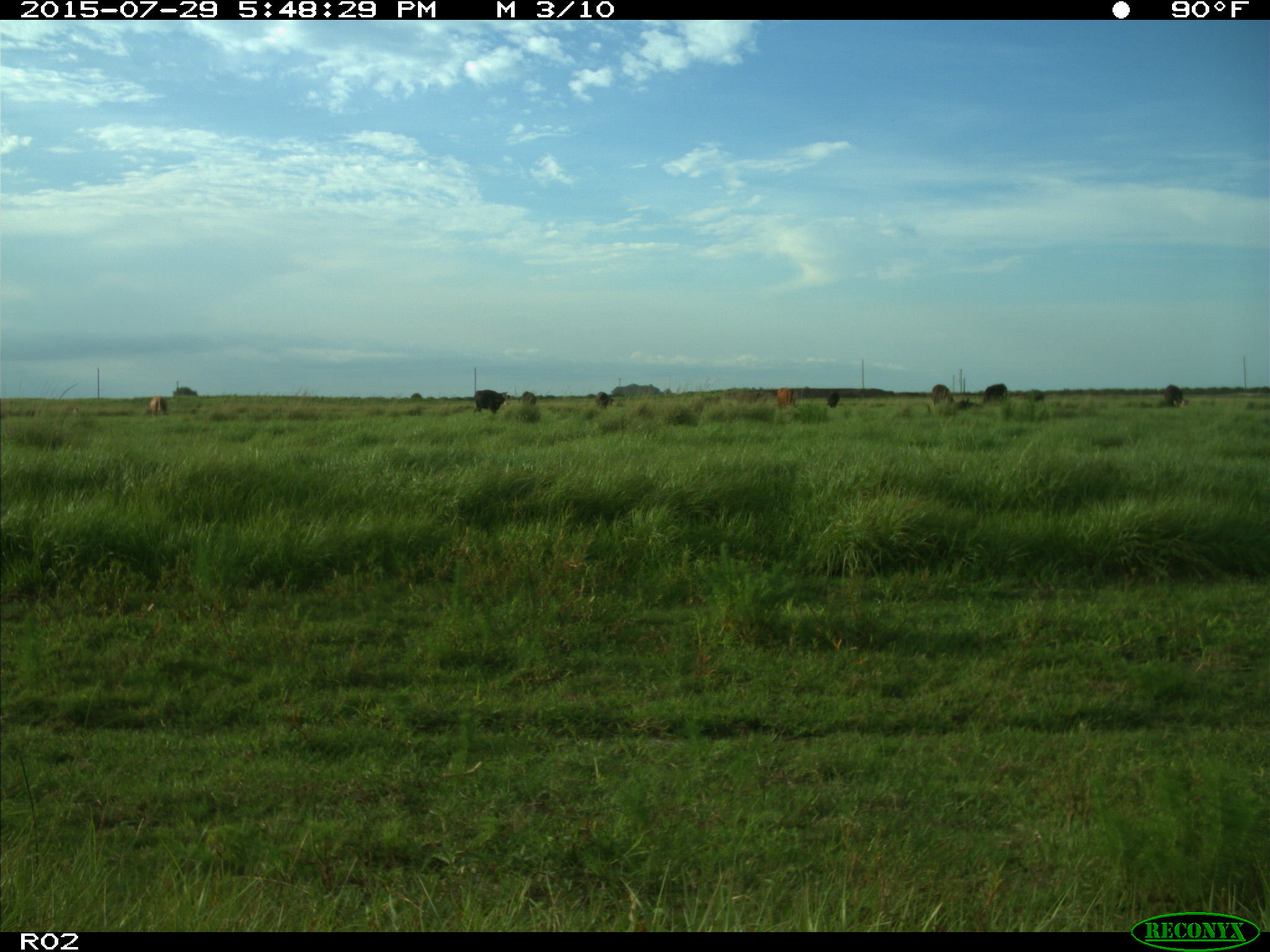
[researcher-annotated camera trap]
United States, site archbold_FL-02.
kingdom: Animalia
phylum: Chordata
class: Mammalia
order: Artiodactyla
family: Bovidae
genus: Bos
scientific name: Bos taurus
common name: domestic cow